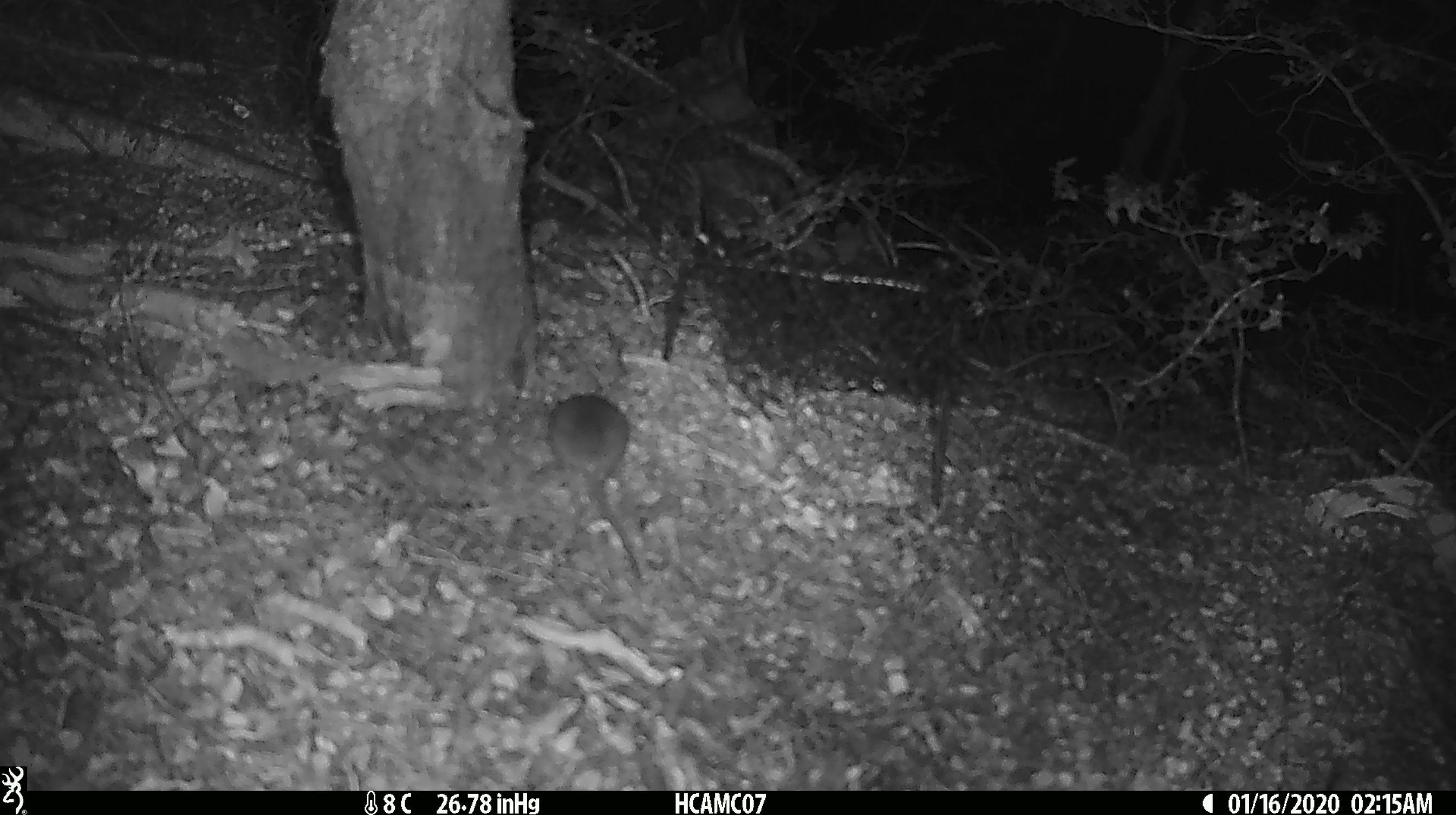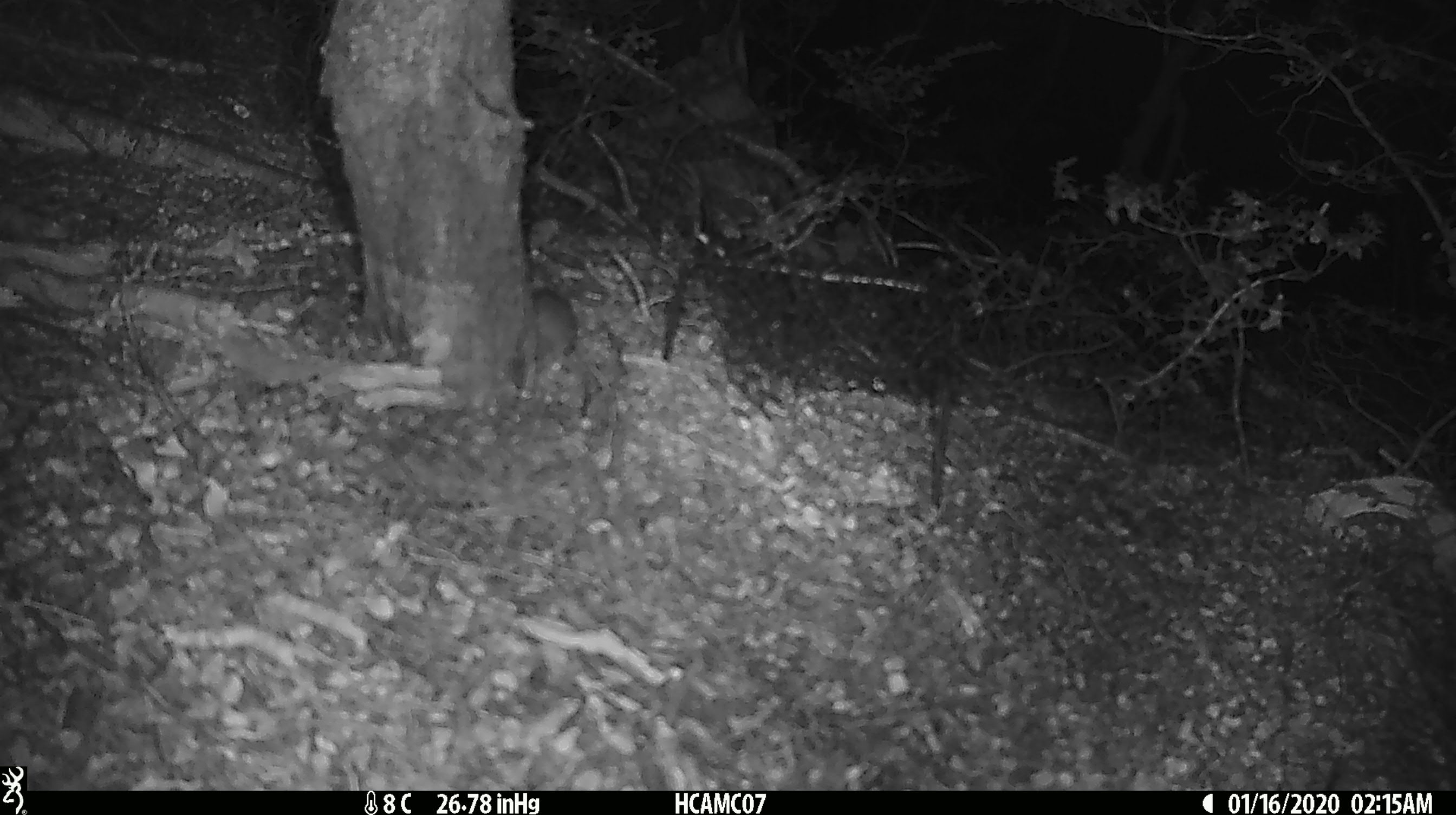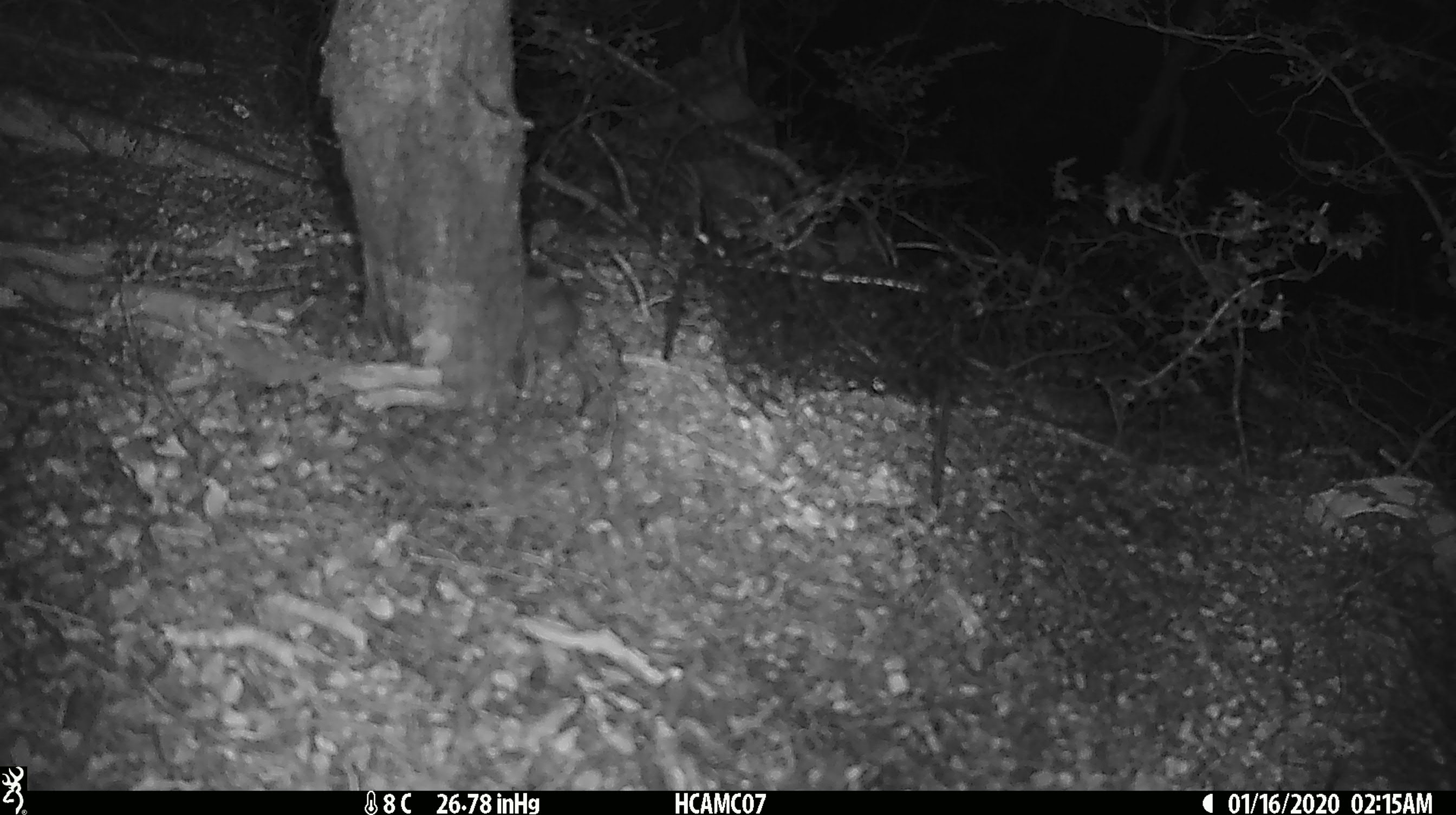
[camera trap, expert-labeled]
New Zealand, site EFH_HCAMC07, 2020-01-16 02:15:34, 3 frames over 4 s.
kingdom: Animalia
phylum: Chordata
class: Mammalia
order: Rodentia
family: Muridae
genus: Mus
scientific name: Mus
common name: mouse